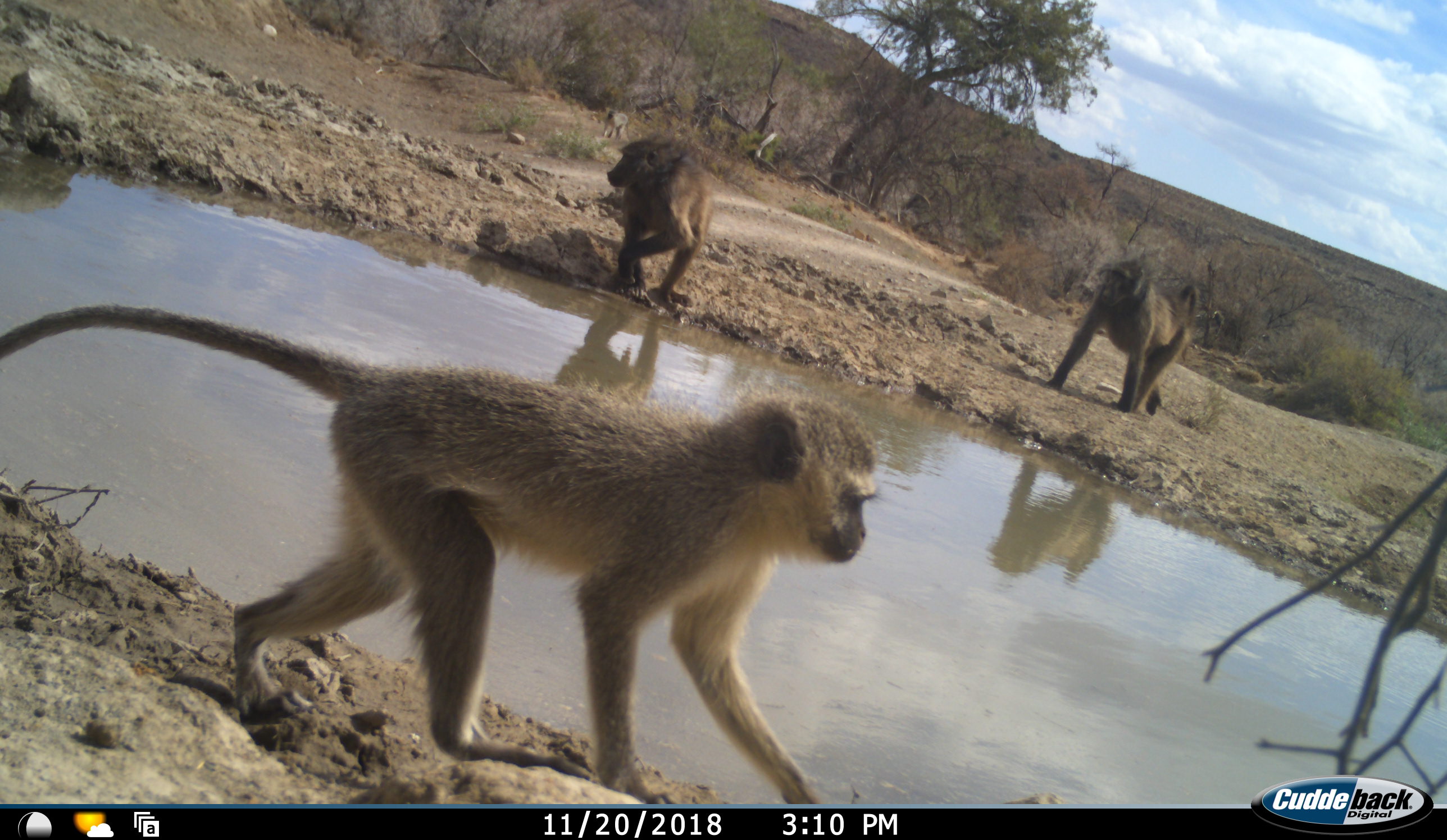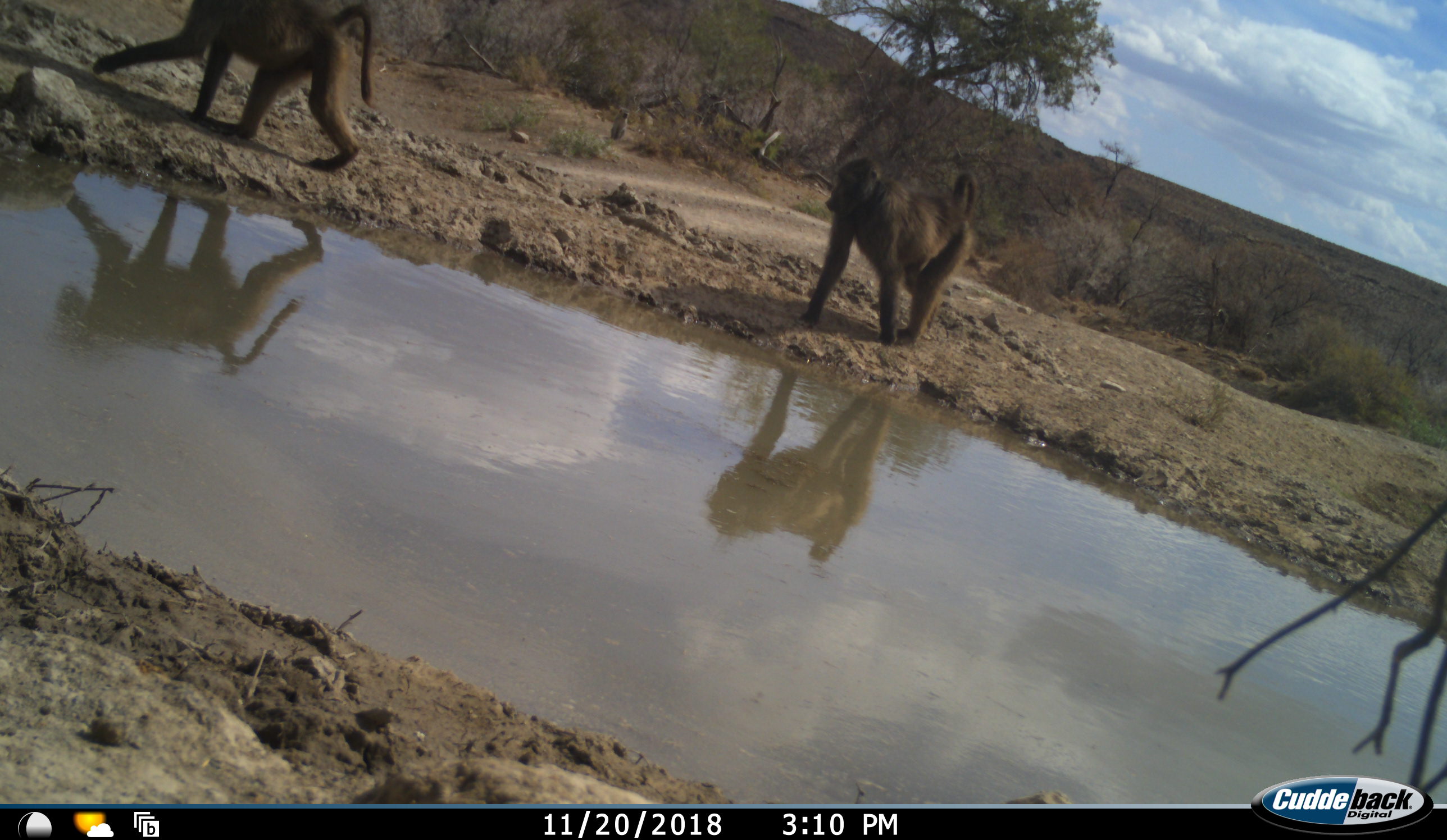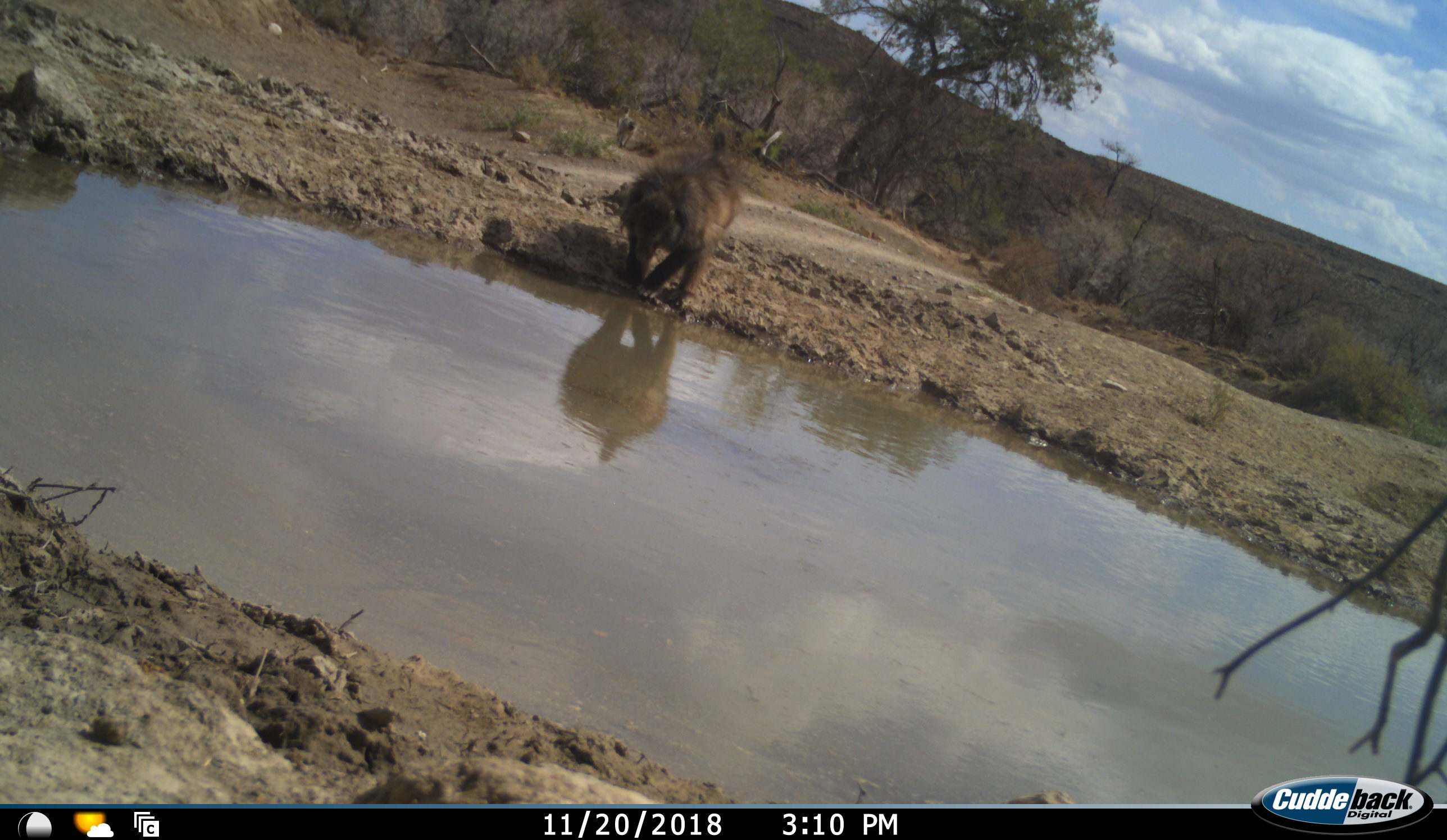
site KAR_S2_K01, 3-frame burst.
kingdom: Animalia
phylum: Chordata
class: Mammalia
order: Primates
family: Cercopithecidae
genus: Papio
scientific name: Papio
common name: baboon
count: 2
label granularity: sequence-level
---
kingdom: Animalia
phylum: Chordata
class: Mammalia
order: Primates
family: Cercopithecidae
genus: Chlorocebus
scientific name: Chlorocebus pygerythrus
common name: vervet monkey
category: monkeyvervet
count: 2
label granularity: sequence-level